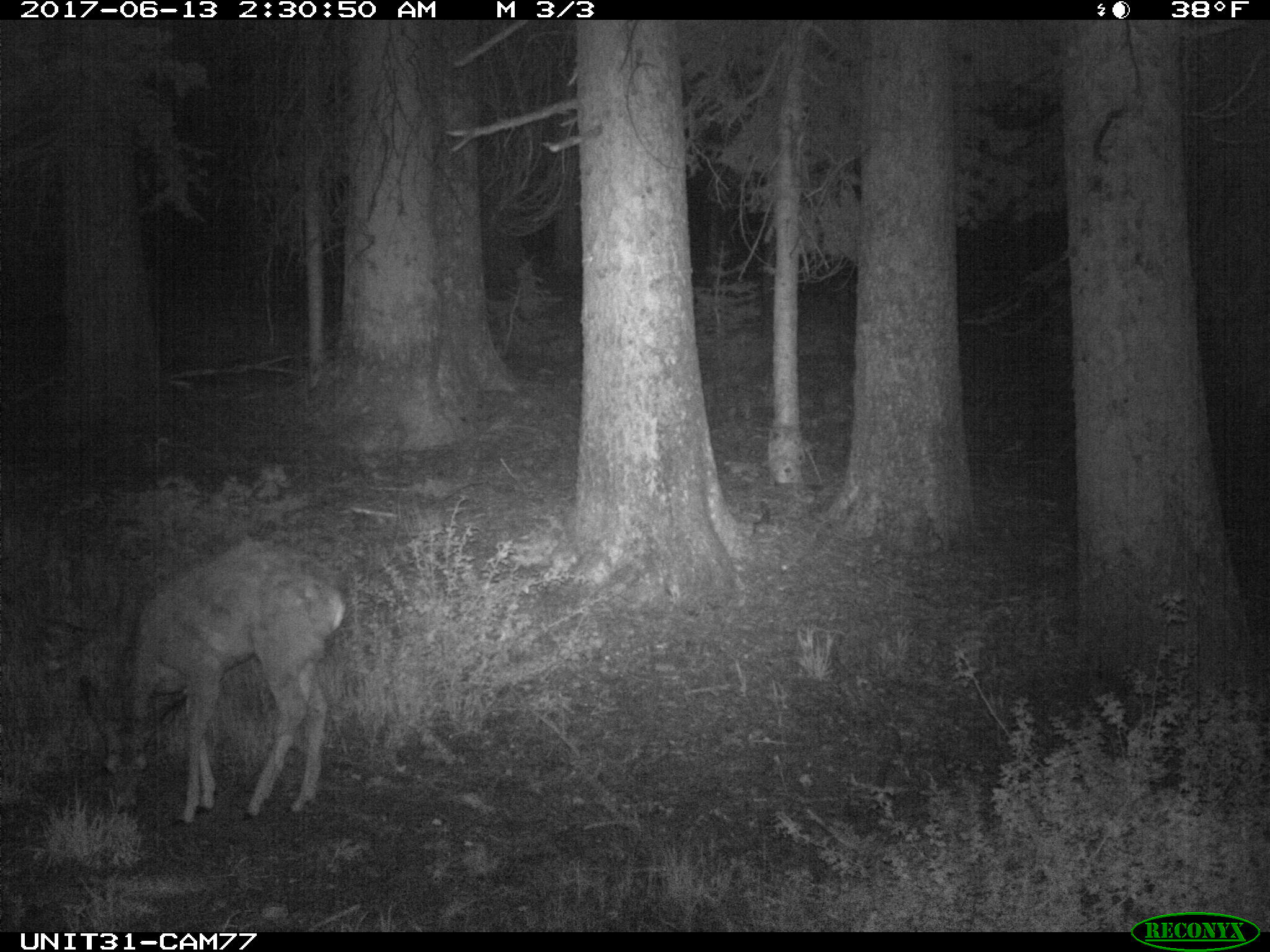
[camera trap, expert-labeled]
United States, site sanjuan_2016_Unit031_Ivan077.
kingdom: Animalia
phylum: Chordata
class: Mammalia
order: Artiodactyla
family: Cervidae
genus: Odocoileus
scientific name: Odocoileus hemionus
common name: mule deer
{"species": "Odocoileus hemionus (mule deer)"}